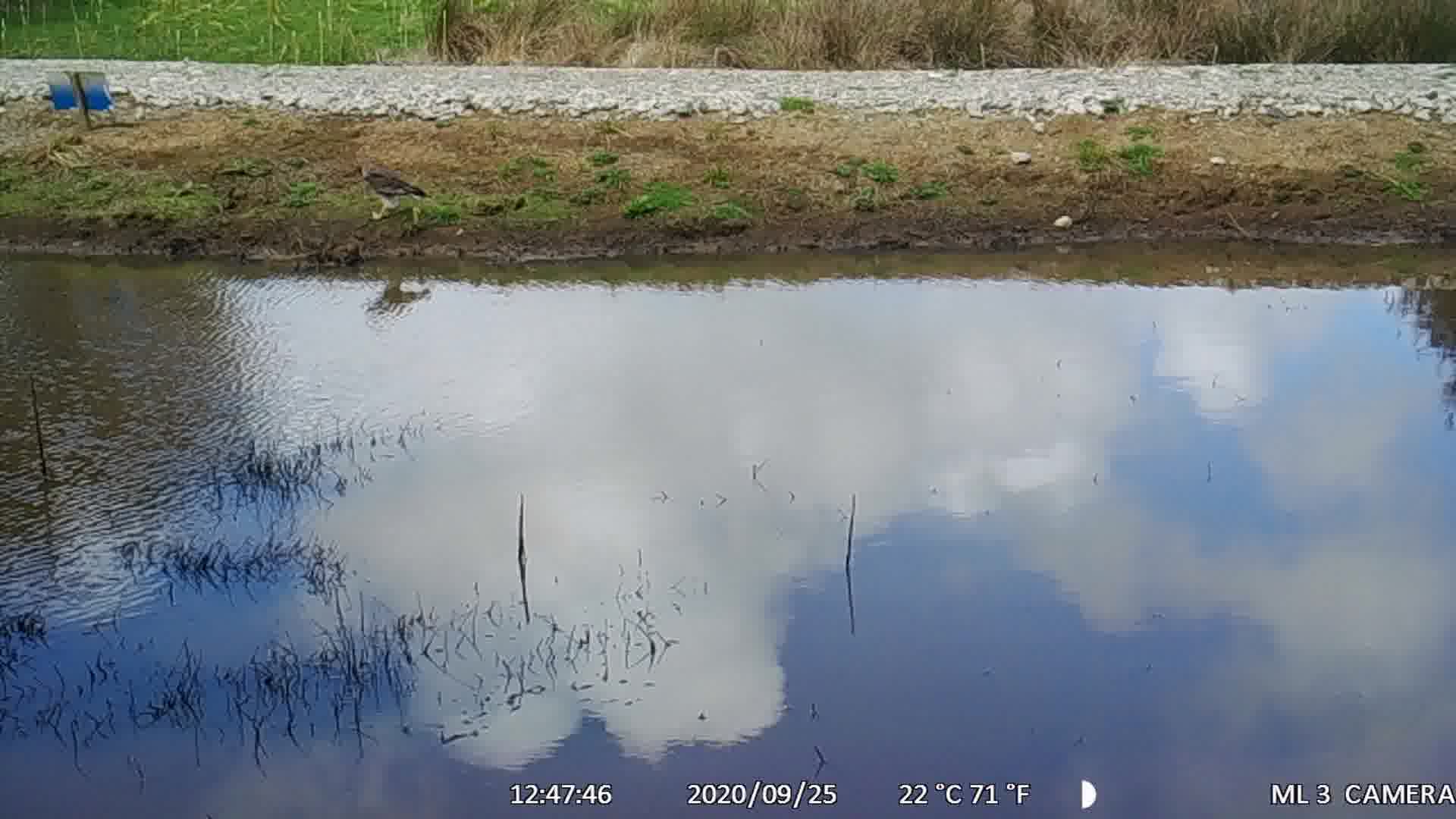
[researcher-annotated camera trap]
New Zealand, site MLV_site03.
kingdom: Animalia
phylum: Chordata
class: Aves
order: Accipitriformes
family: Accipitridae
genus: Circus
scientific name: Circus approximans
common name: swamp harrier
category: harrier